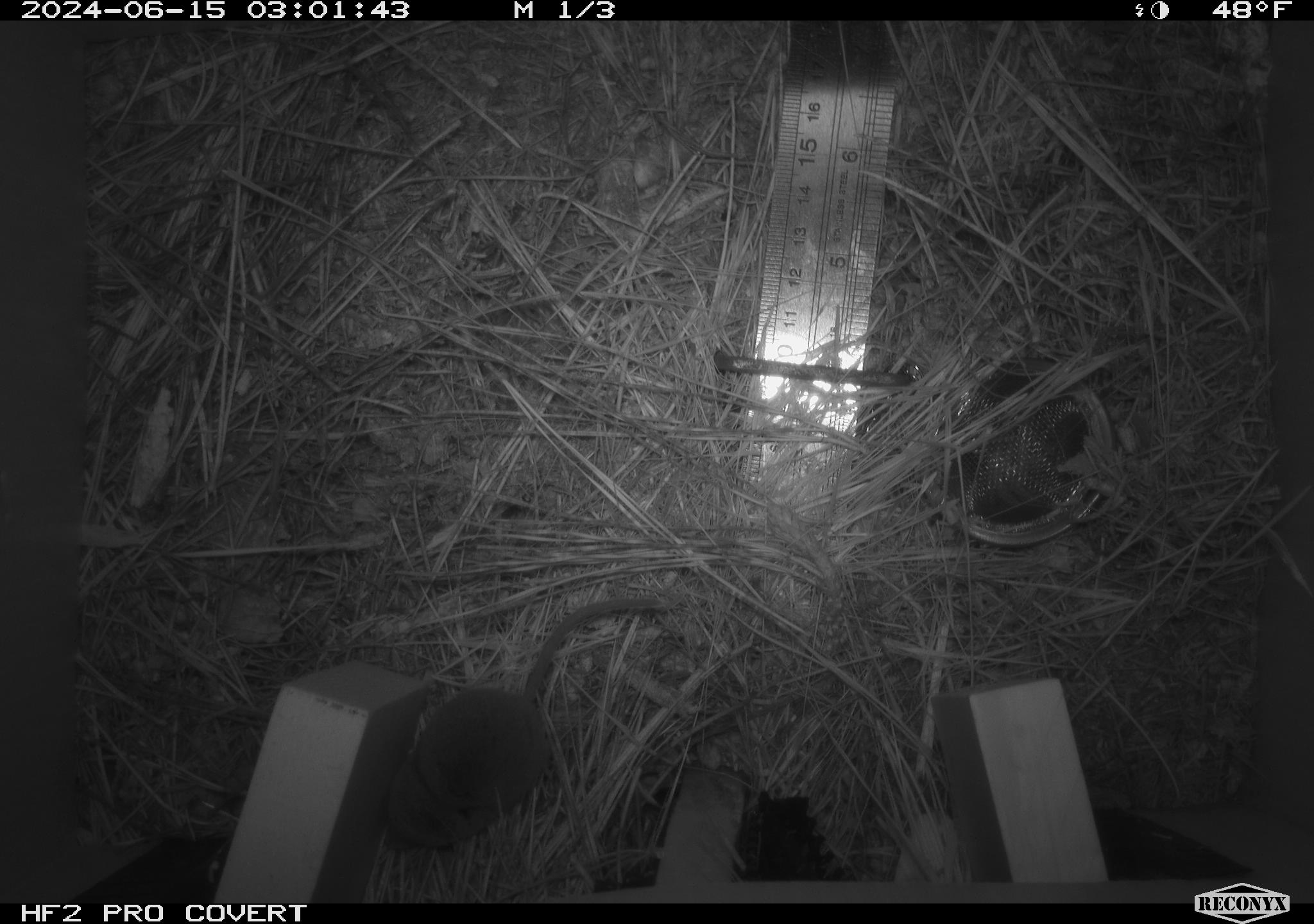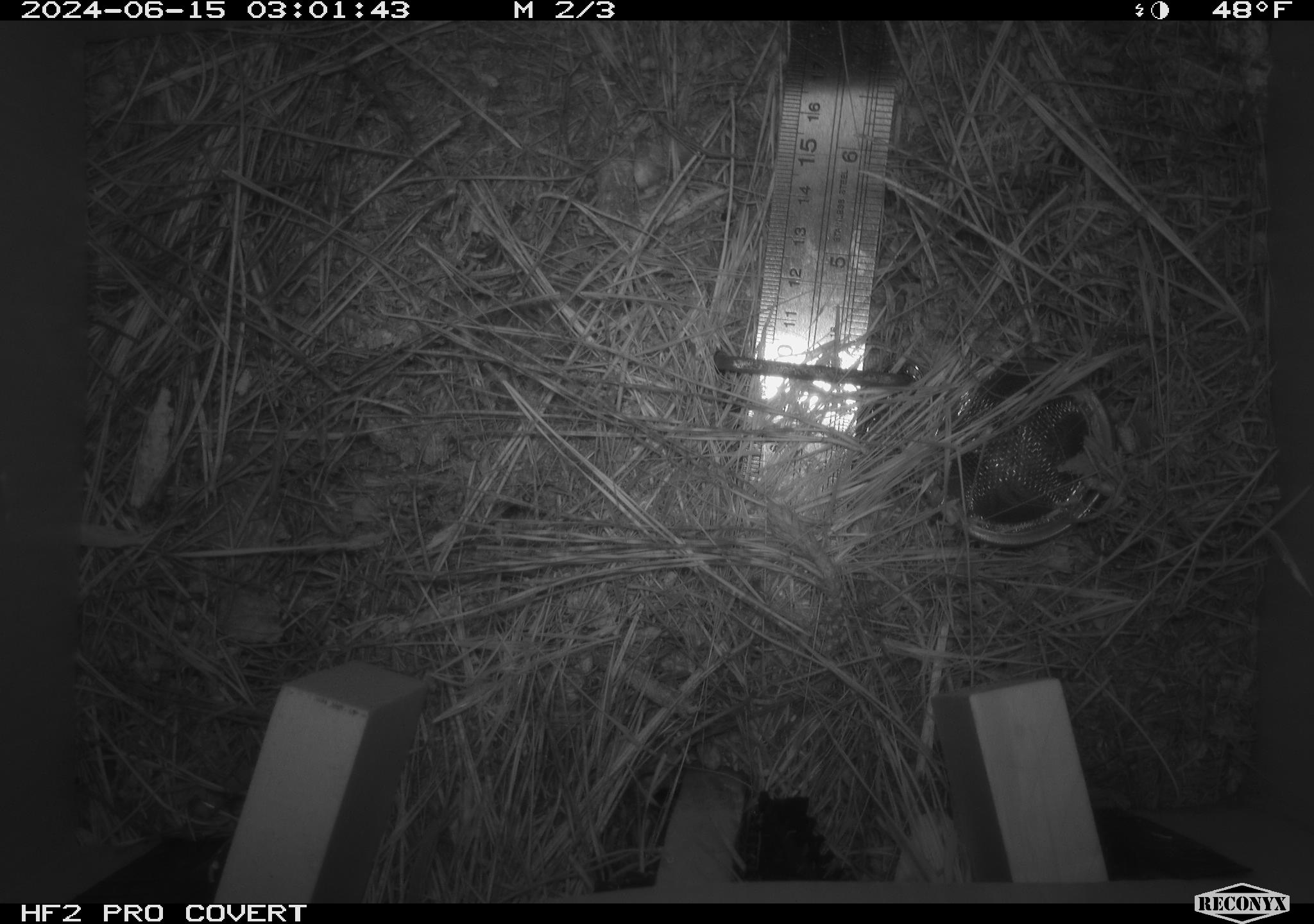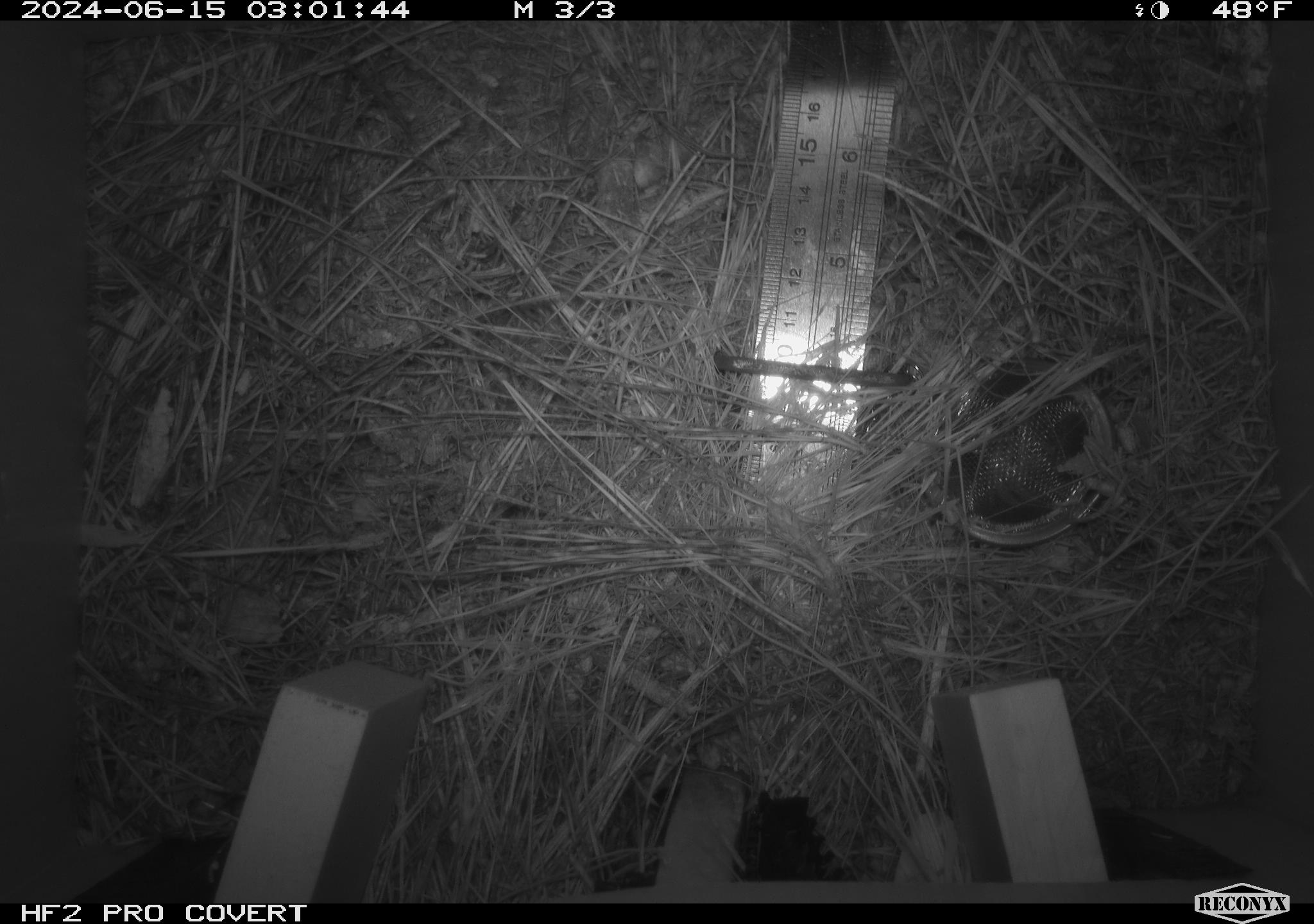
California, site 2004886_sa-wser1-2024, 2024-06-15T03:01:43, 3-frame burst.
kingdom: Animalia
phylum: Chordata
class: Mammalia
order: Eulipotyphla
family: Soricidae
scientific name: Soricidae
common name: shrews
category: soricidae family